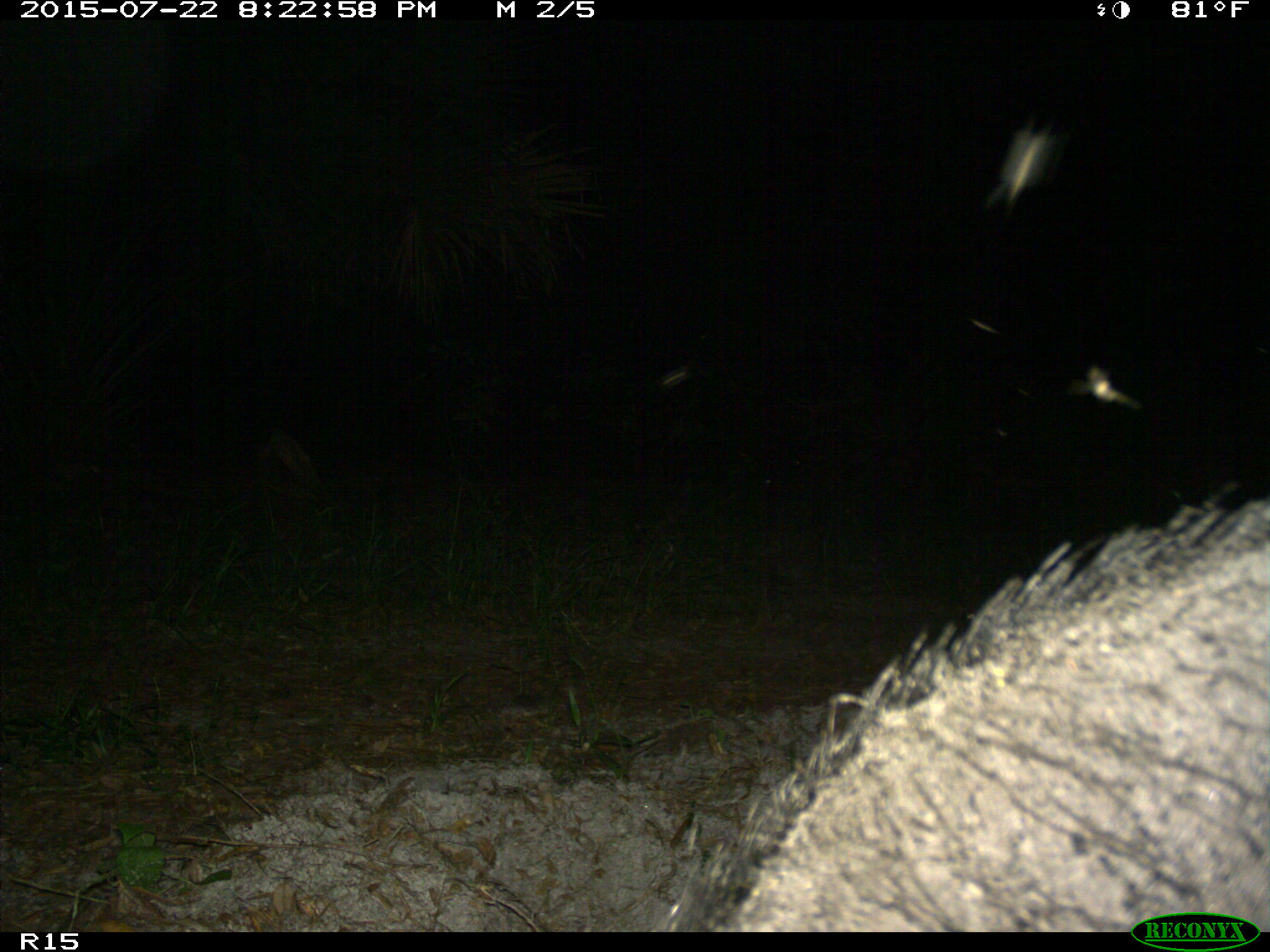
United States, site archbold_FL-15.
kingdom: Animalia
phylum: Chordata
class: Mammalia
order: Artiodactyla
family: Suidae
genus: Sus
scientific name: Sus scrofa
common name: wild boar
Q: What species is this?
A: Sus scrofa (wild boar).